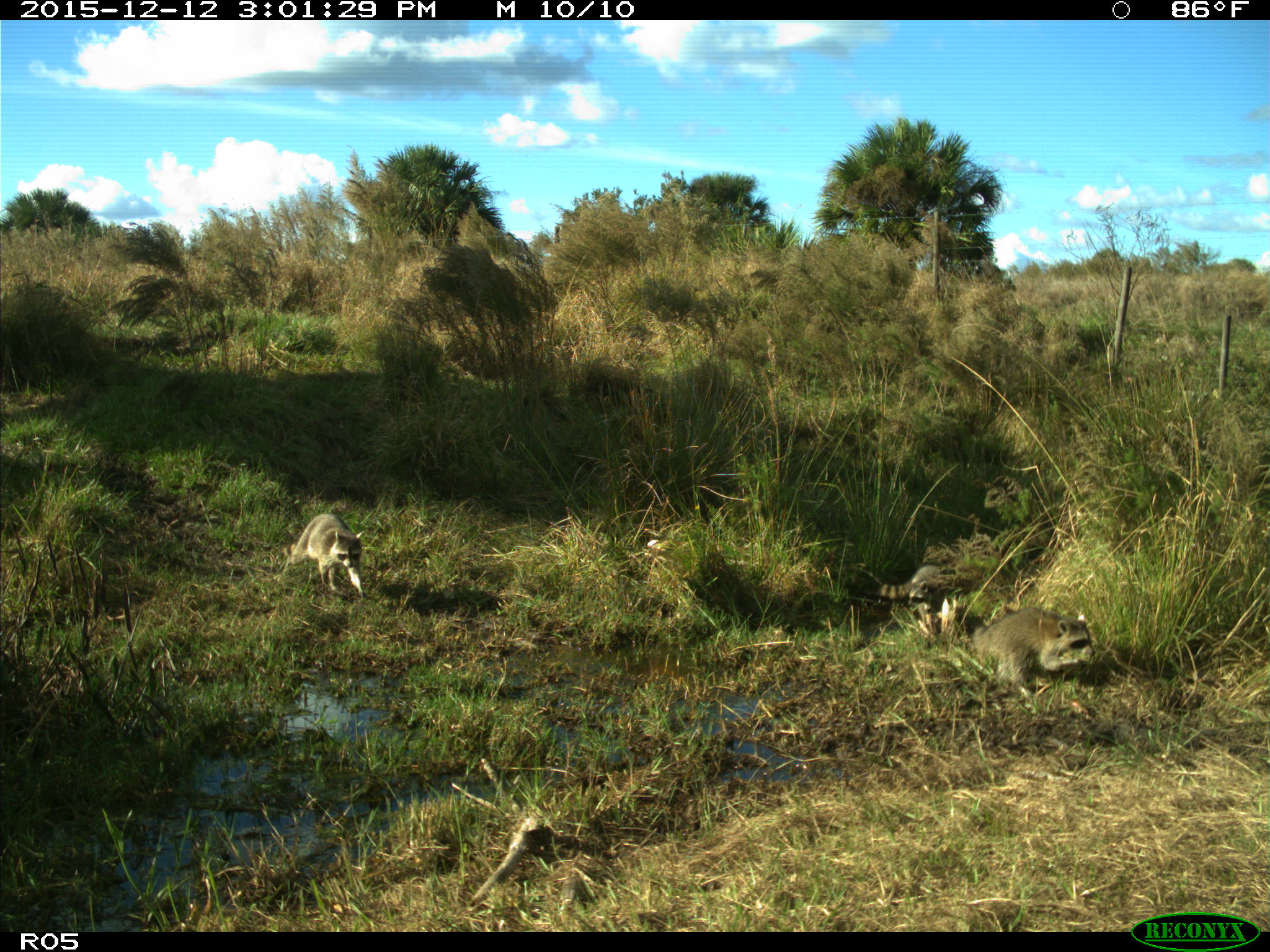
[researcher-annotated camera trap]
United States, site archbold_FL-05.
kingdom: Animalia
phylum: Chordata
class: Mammalia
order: Carnivora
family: Procyonidae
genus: Procyon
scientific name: Procyon lotor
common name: common raccoon